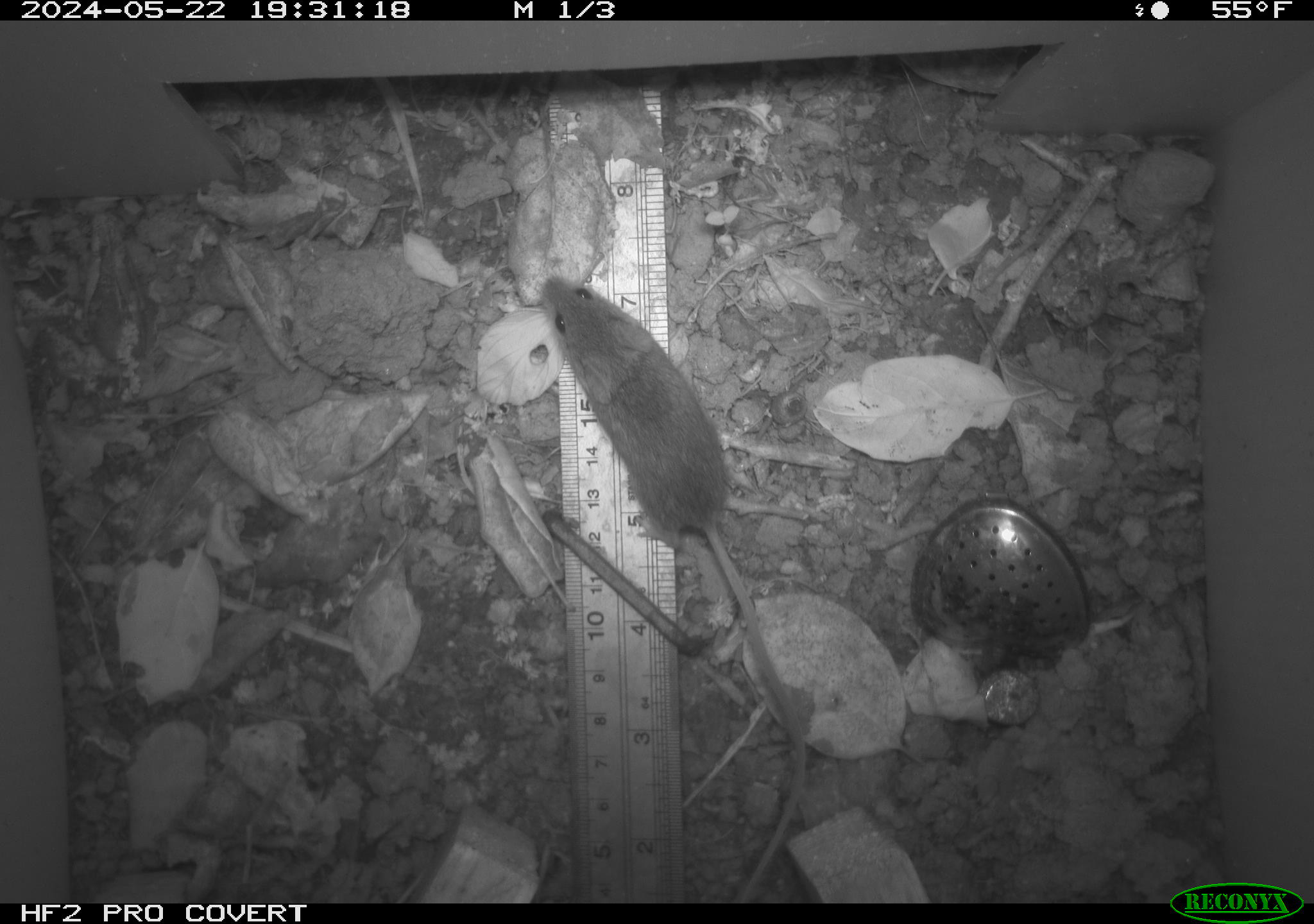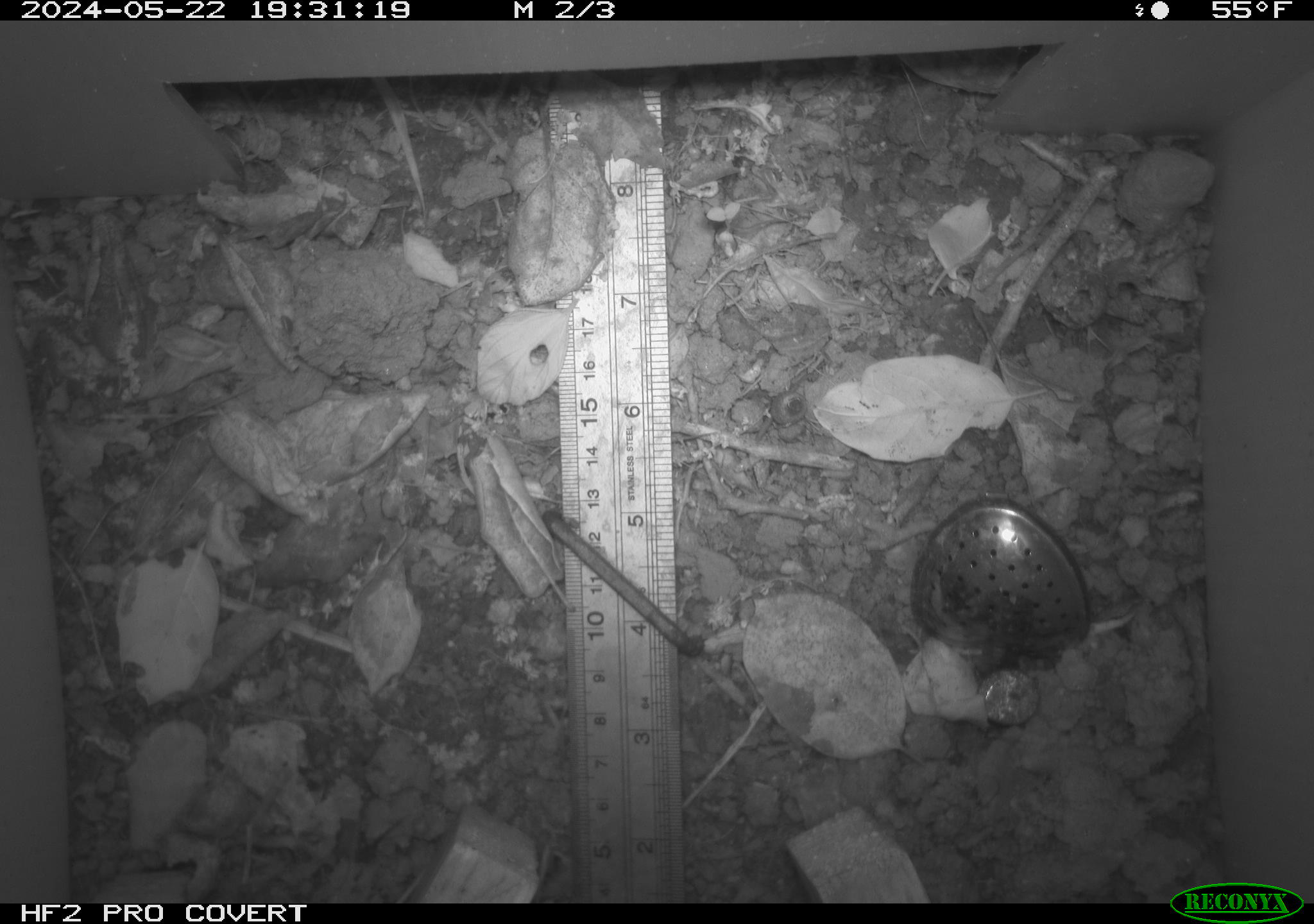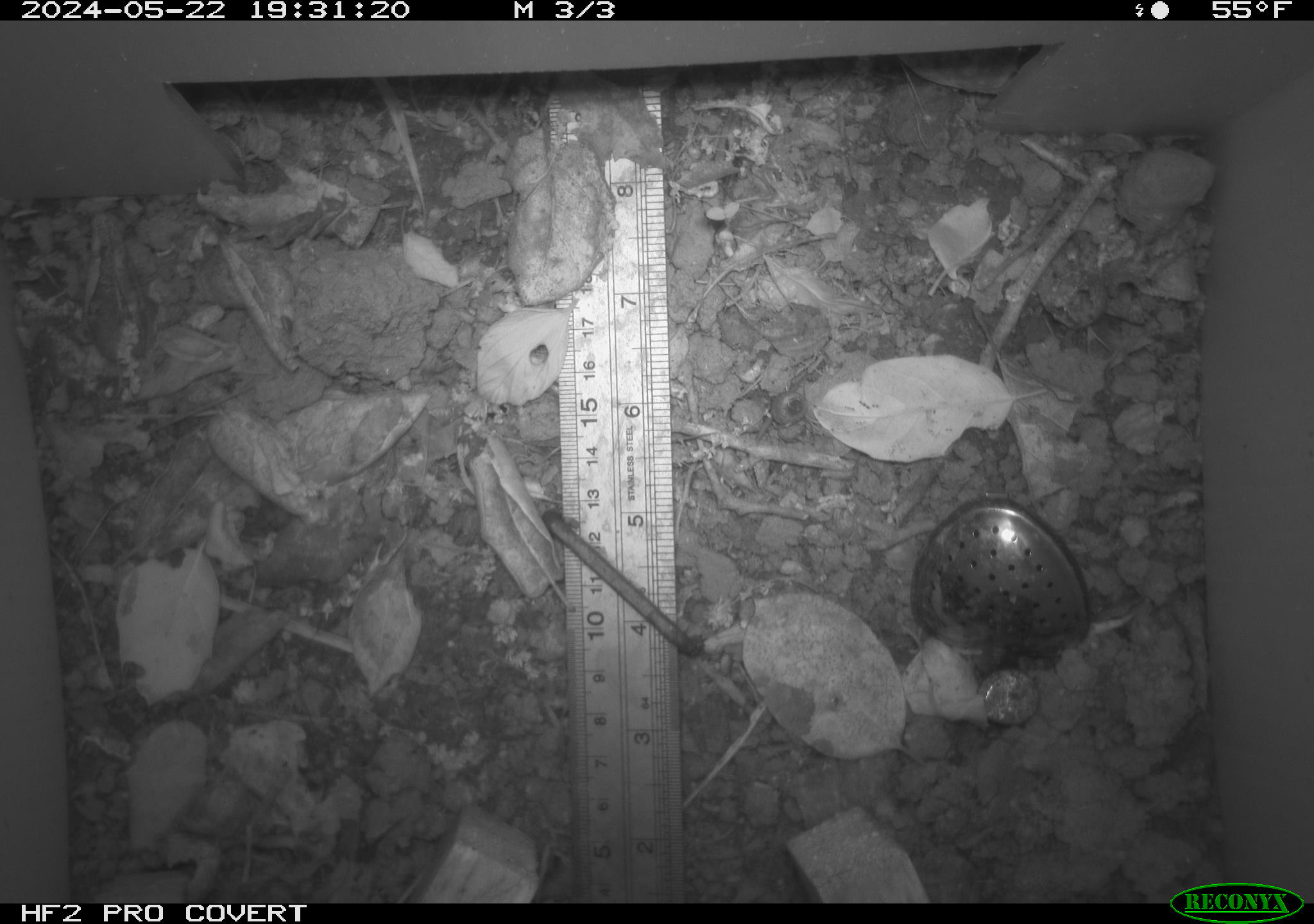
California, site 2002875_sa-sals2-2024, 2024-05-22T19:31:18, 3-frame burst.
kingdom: Animalia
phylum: Chordata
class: Mammalia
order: Rodentia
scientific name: Rodentia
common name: mouse species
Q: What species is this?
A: Mouse species (Rodentia).